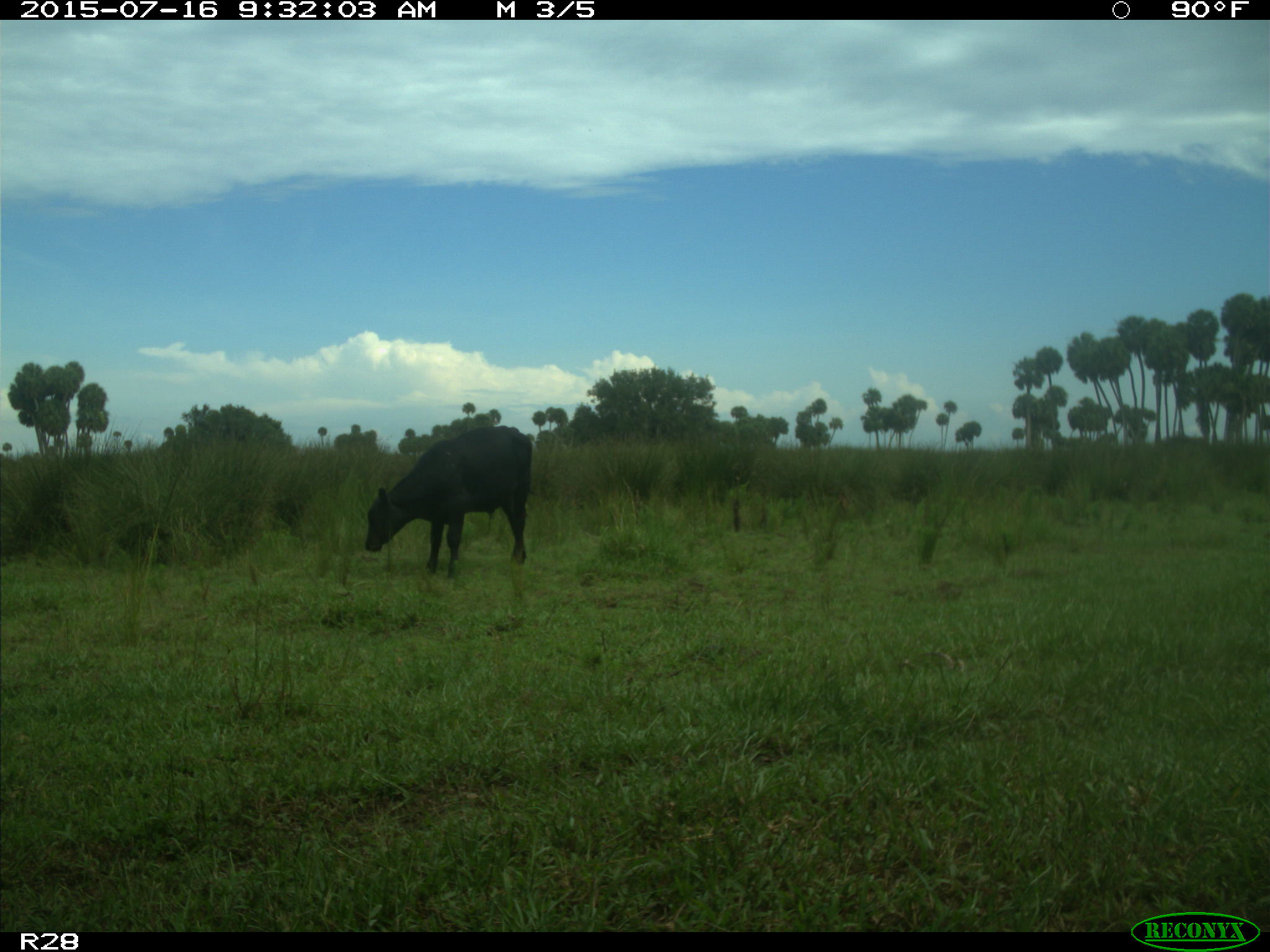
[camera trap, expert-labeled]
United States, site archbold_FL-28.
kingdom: Animalia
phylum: Chordata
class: Mammalia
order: Artiodactyla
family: Bovidae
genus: Bos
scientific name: Bos taurus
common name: domestic cow